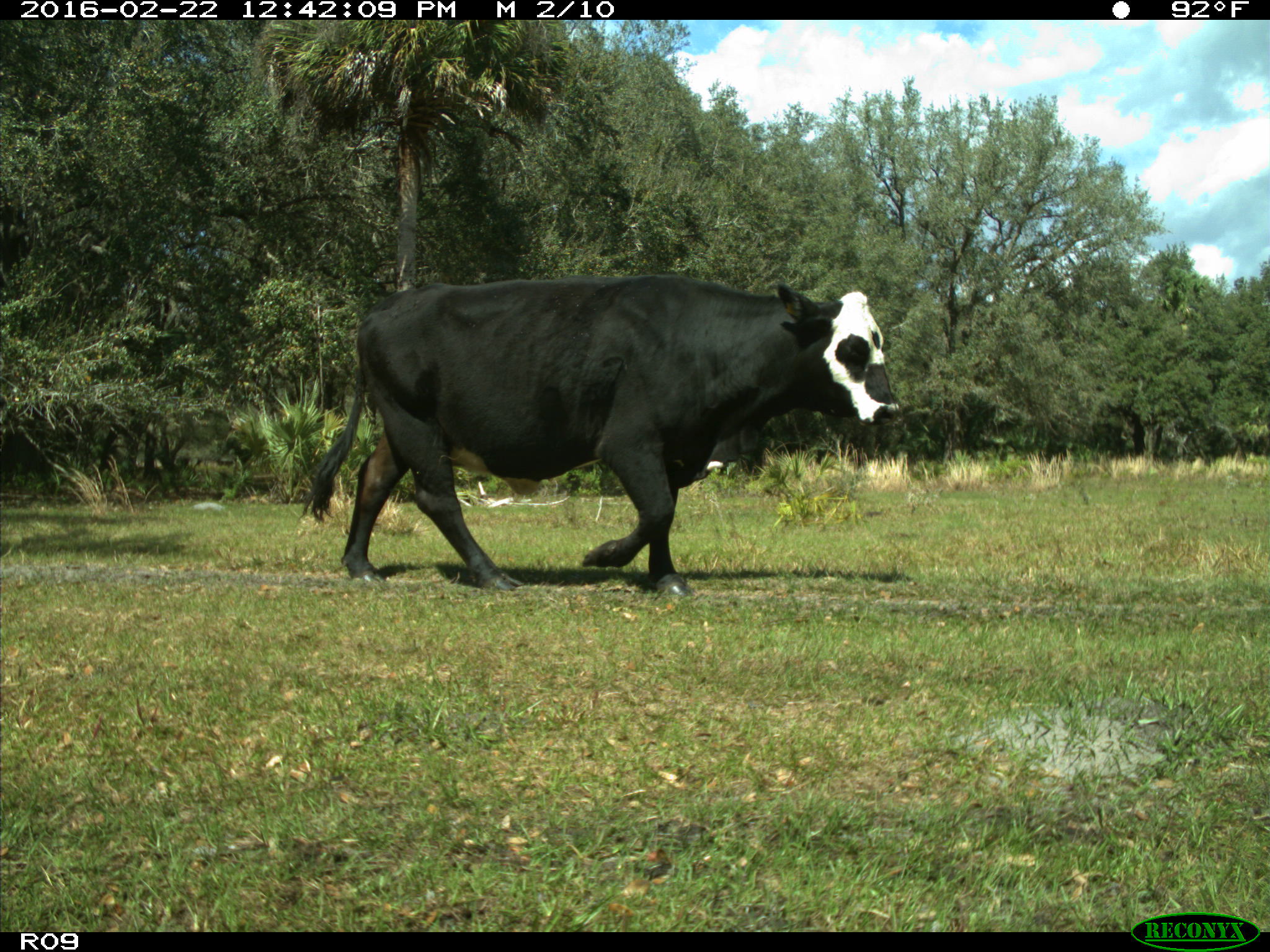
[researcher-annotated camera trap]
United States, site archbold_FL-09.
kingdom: Animalia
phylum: Chordata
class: Mammalia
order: Artiodactyla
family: Bovidae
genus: Bos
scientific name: Bos taurus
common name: domestic cow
Bos taurus (domestic cow).